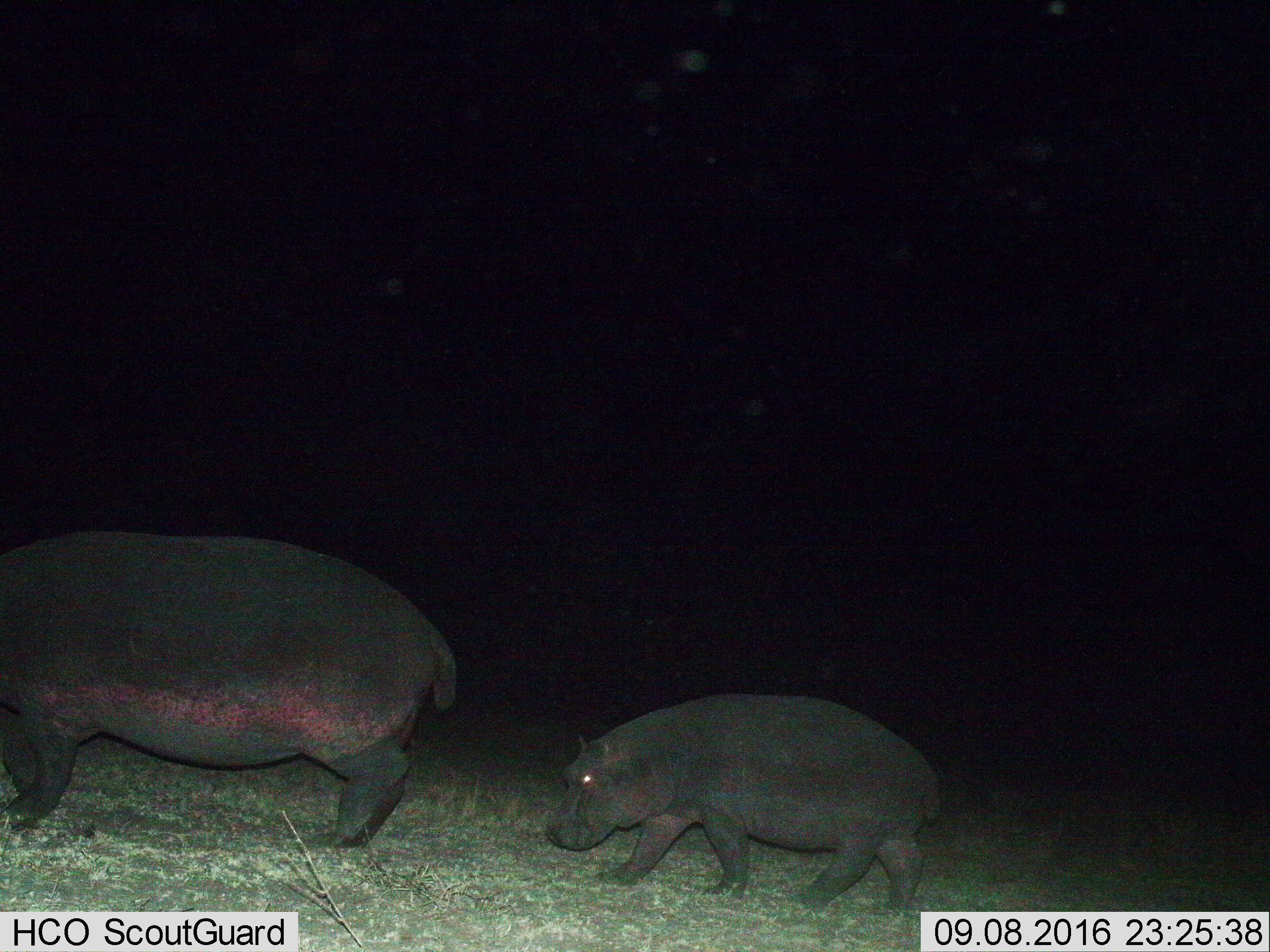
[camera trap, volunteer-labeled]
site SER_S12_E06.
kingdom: Animalia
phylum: Chordata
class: Mammalia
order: Artiodactyla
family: Hippopotamidae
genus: Hippopotamus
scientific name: Hippopotamus amphibius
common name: hippopotamus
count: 2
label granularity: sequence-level